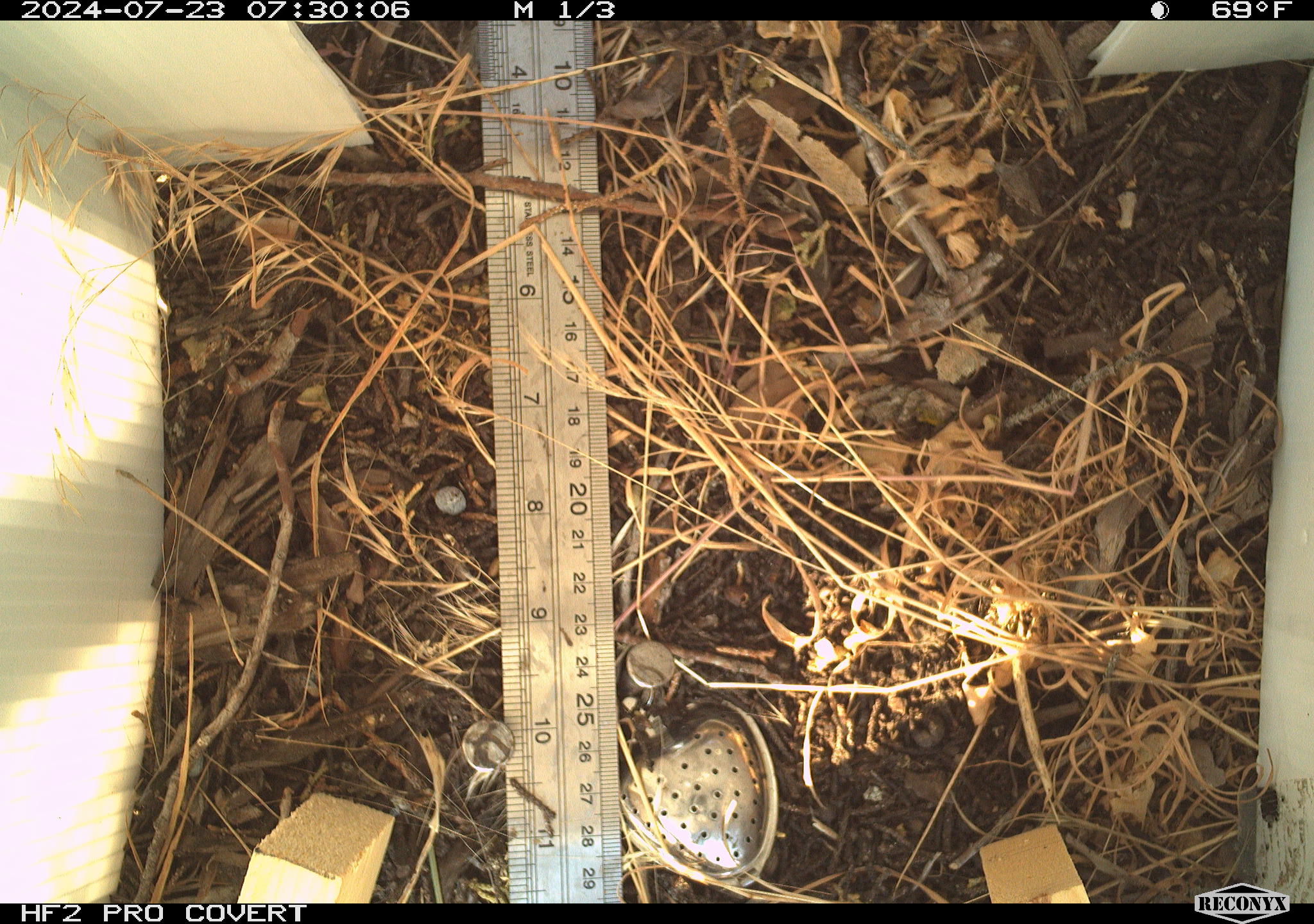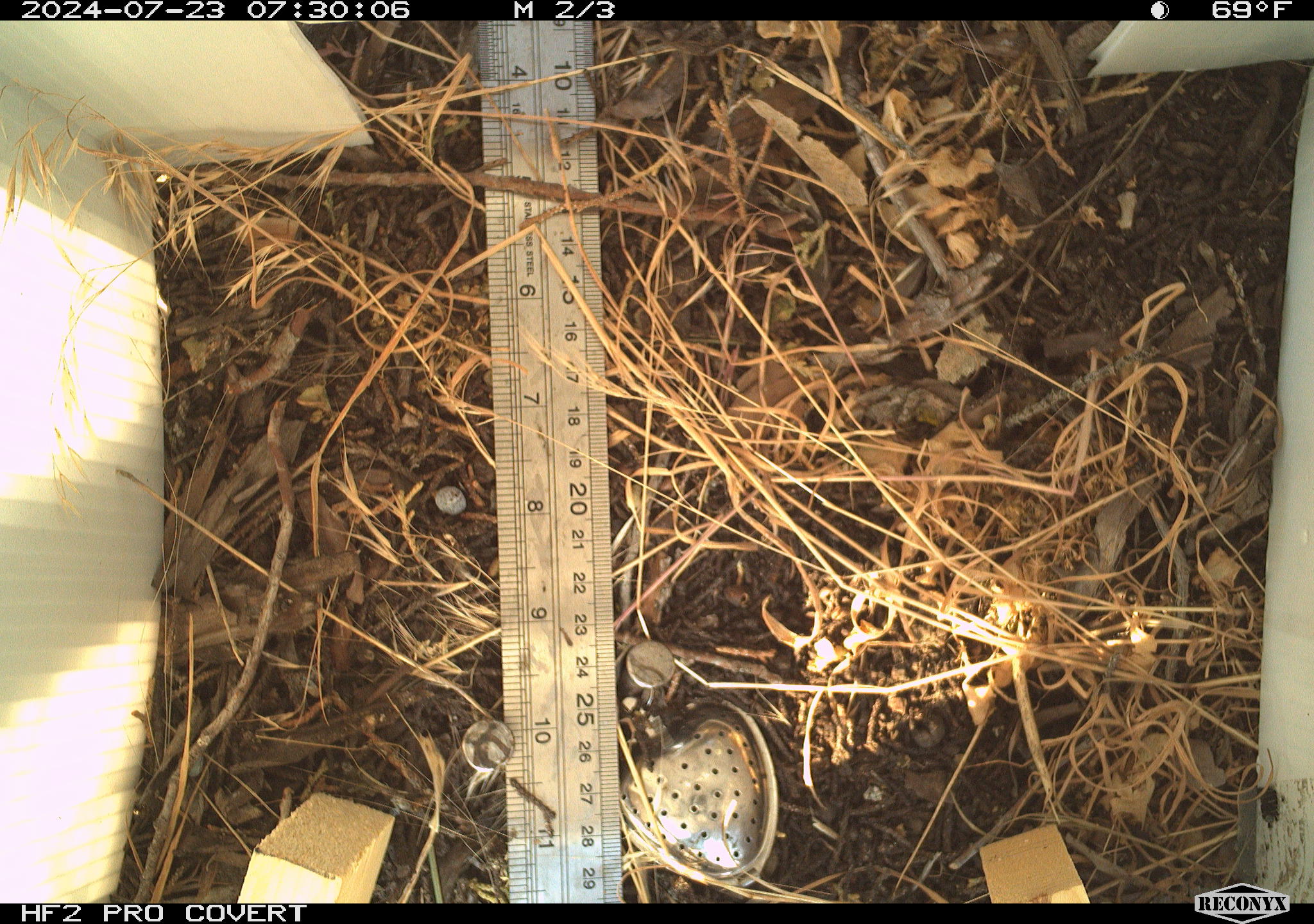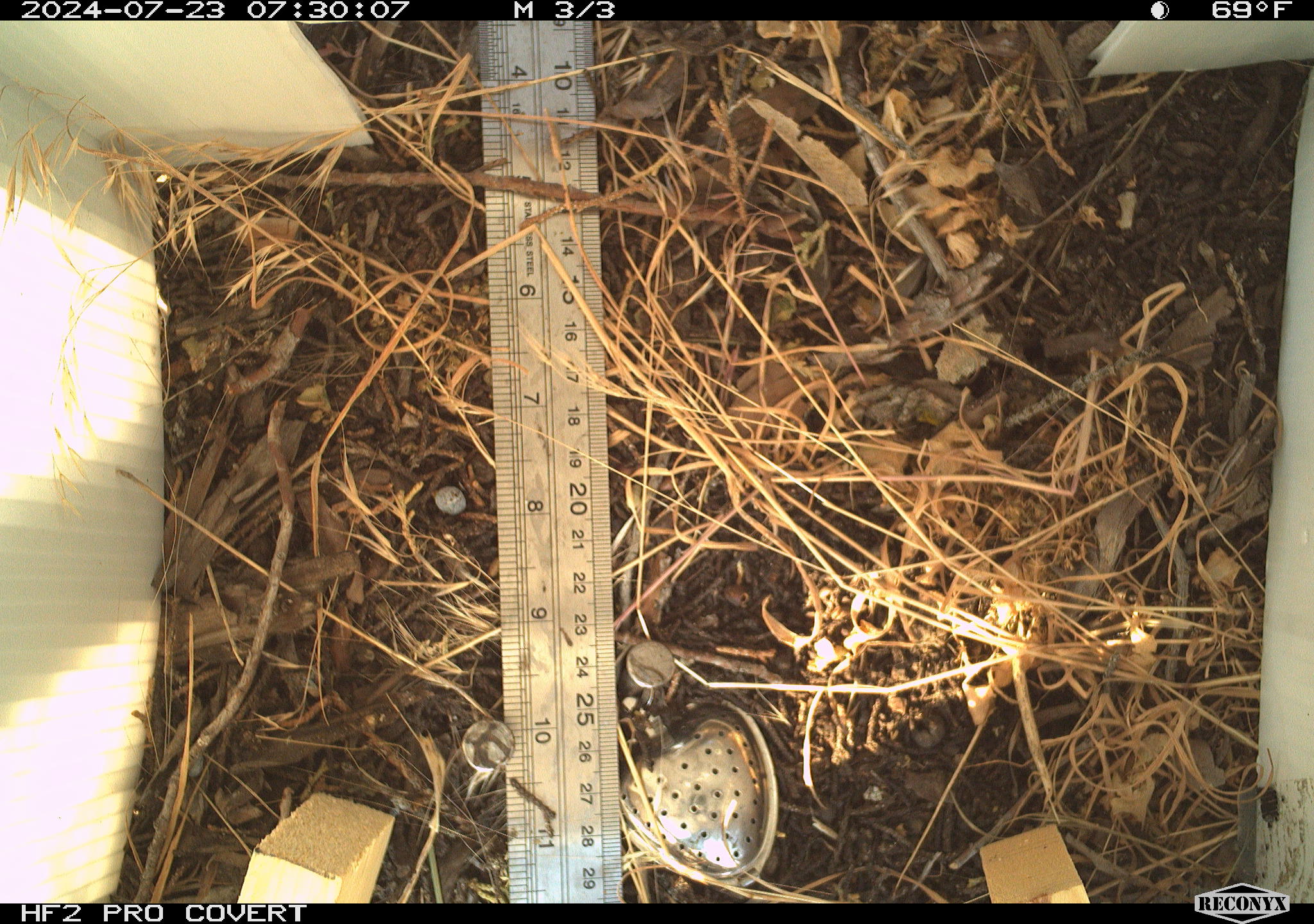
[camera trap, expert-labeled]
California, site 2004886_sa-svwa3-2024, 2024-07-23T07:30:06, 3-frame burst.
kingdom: Animalia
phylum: Chordata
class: Reptilia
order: Squamata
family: Phrynosomatidae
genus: Sceloporus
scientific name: Sceloporus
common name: spiny lizards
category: sceloporus species